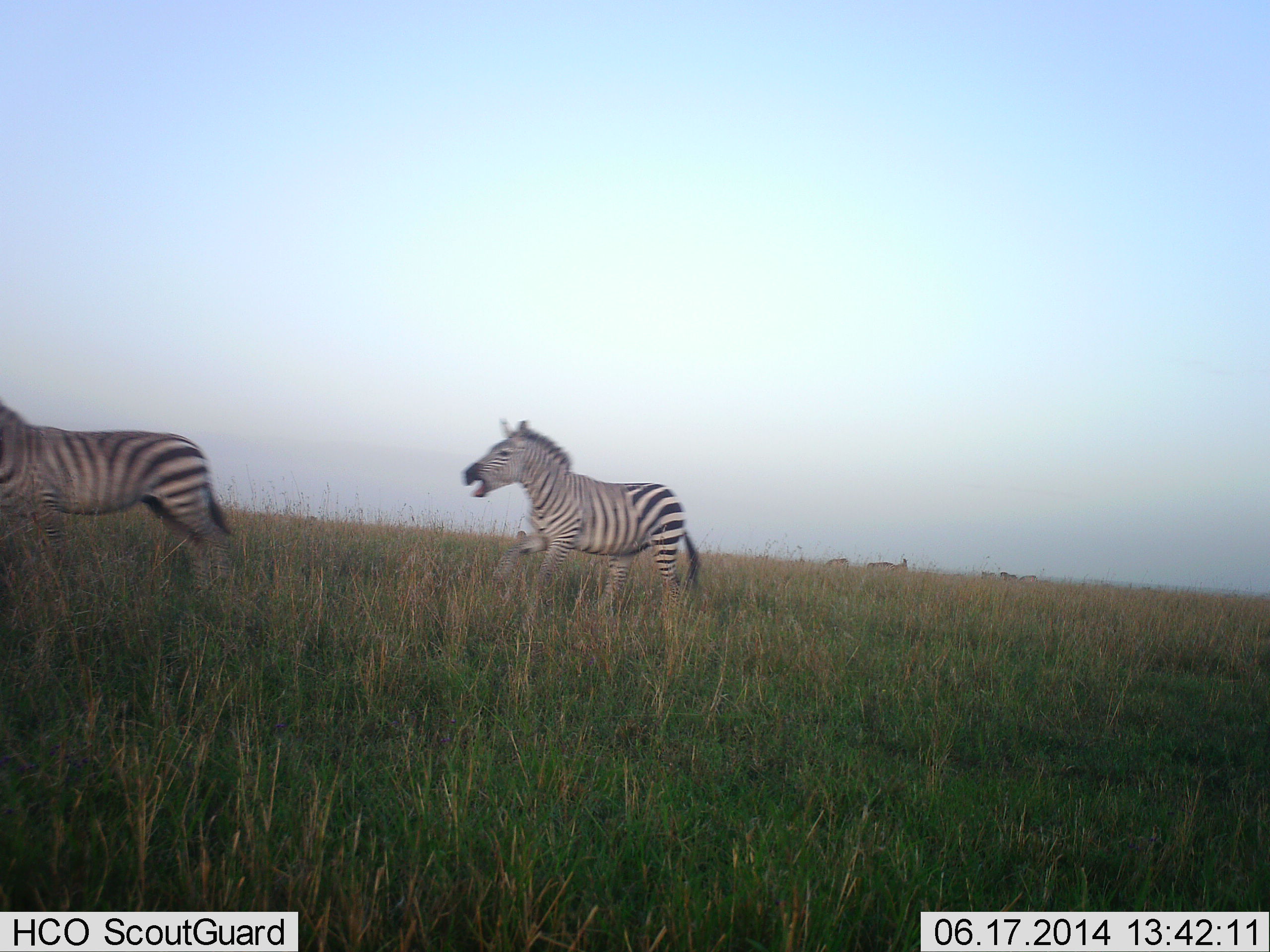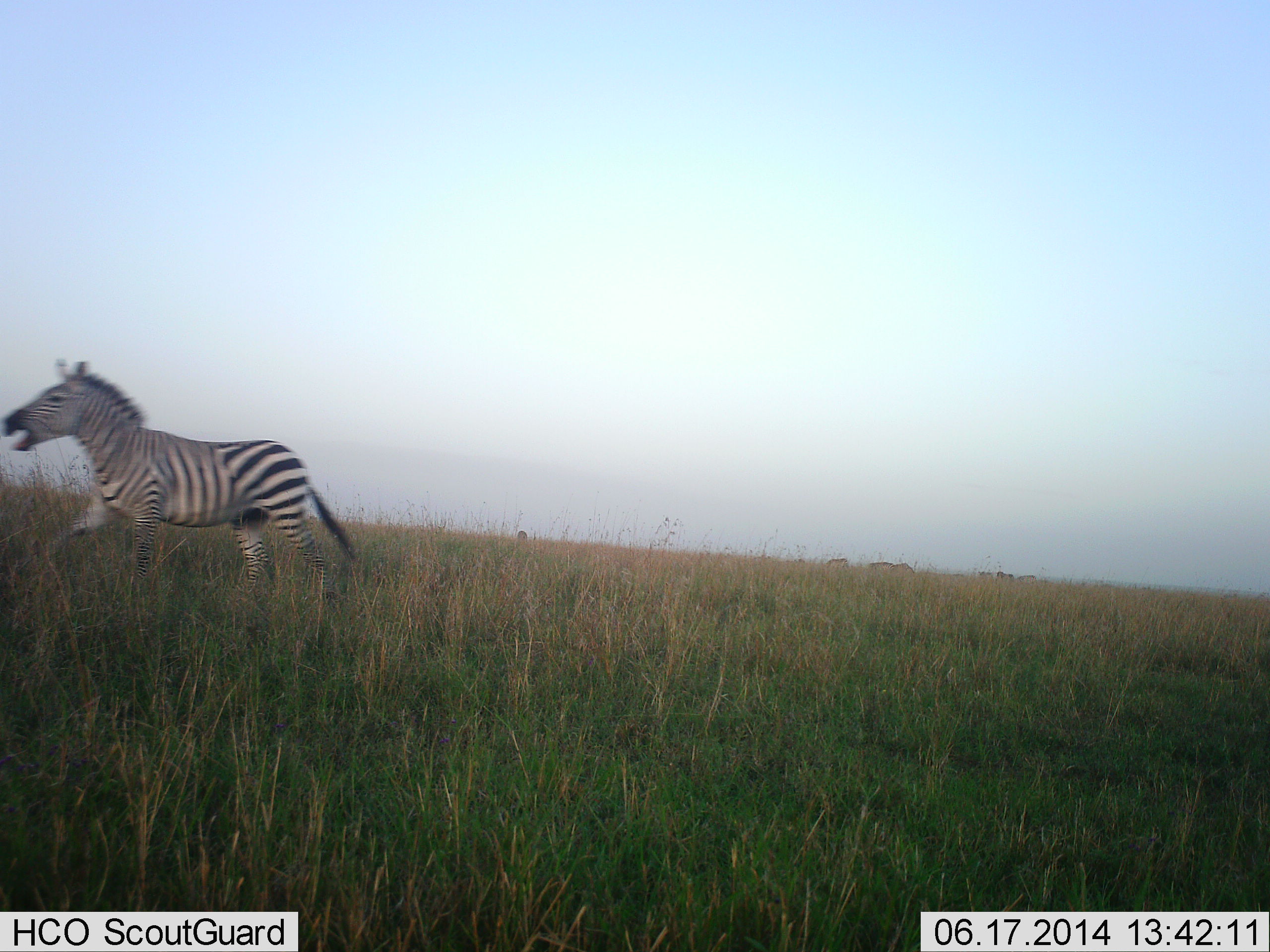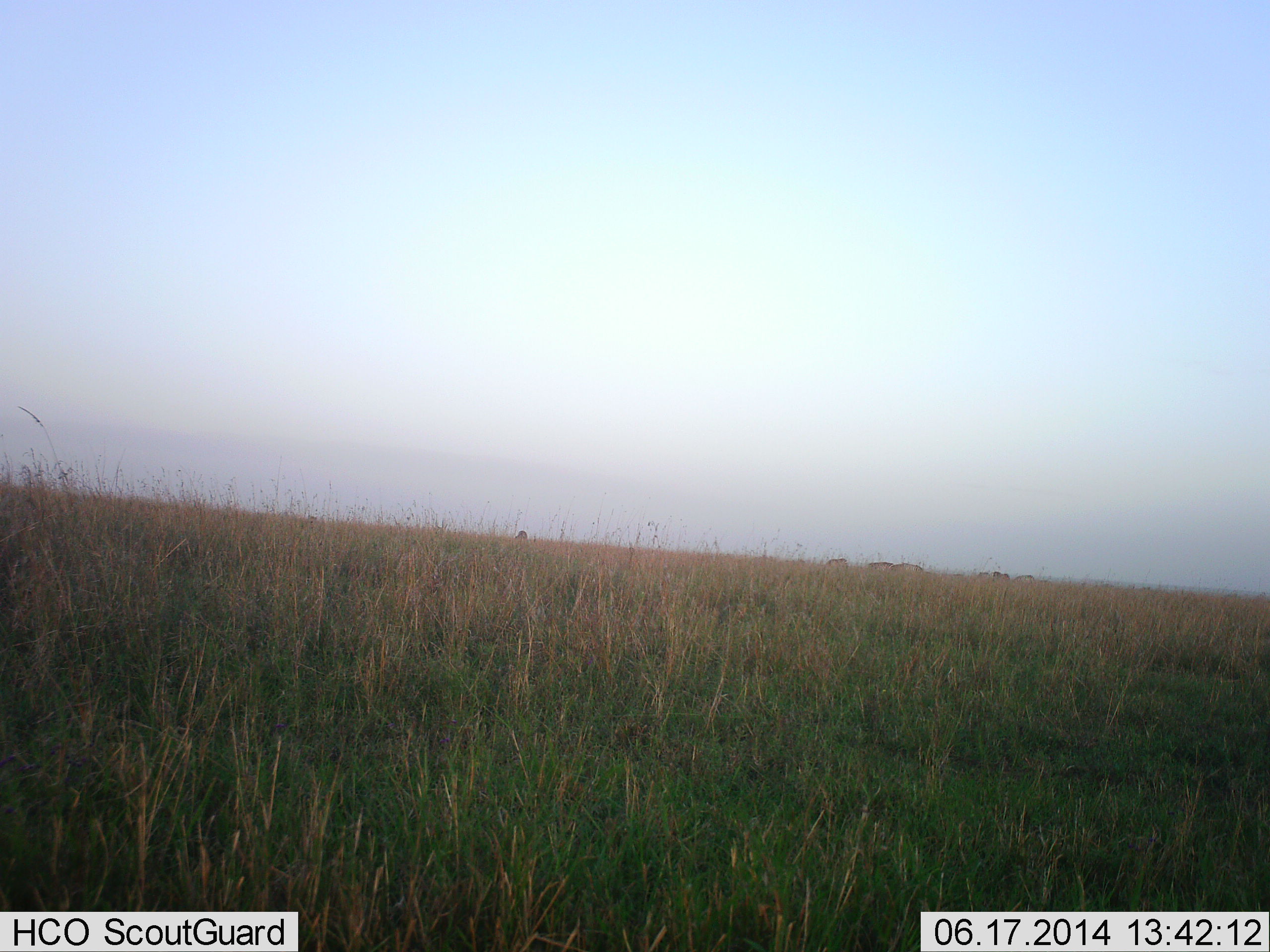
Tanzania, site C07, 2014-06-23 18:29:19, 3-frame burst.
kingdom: Animalia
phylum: Chordata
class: Mammalia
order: Perissodactyla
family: Equidae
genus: Equus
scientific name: Equus quagga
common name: plains zebra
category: zebra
Zebra (plains zebra) (Equus quagga), count 2. Behavior (volunteer vote fractions): standing 18%, resting 0%, moving 100%, interacting 9%. Young present (vote fraction): 0%. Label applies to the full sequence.